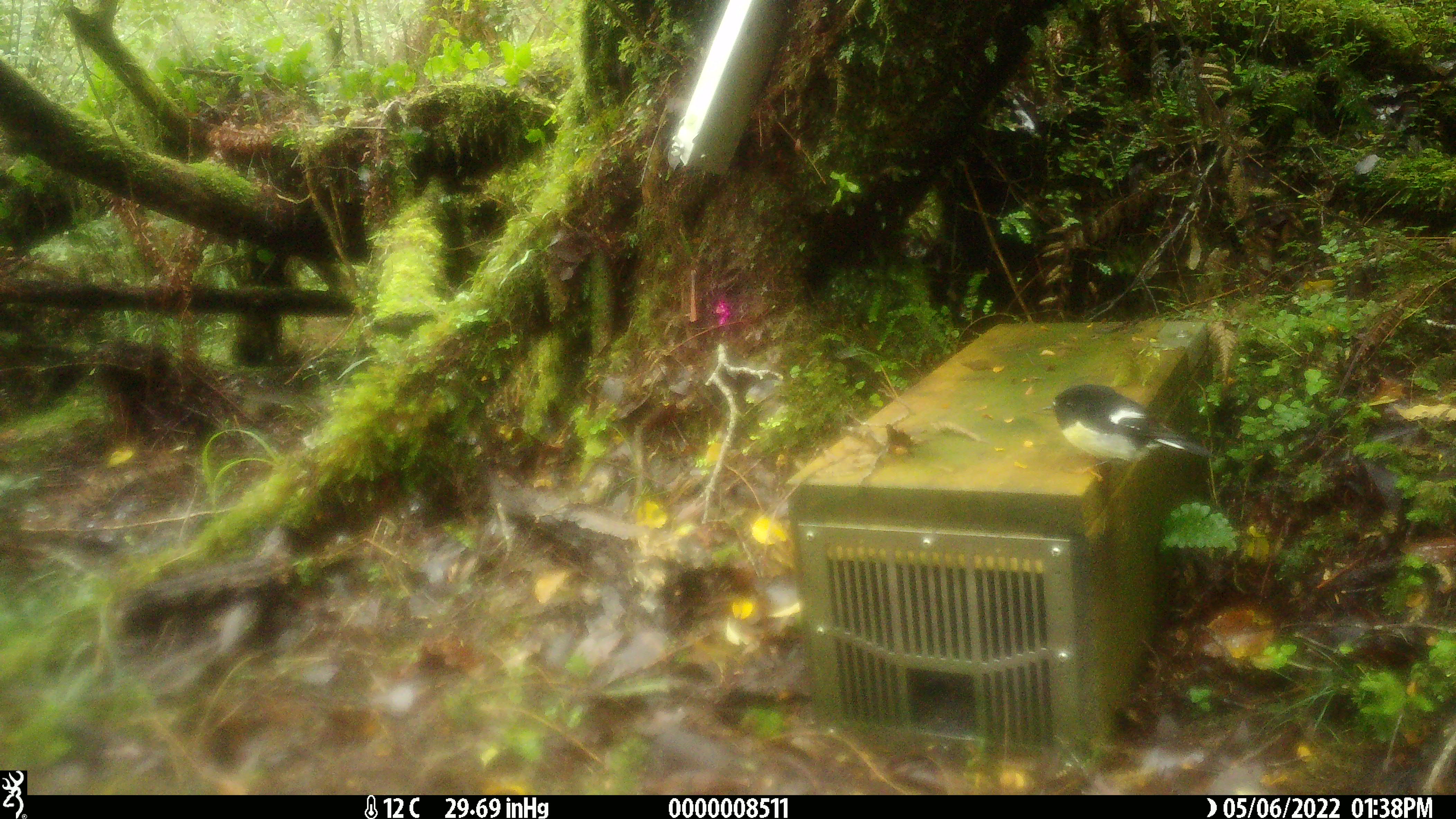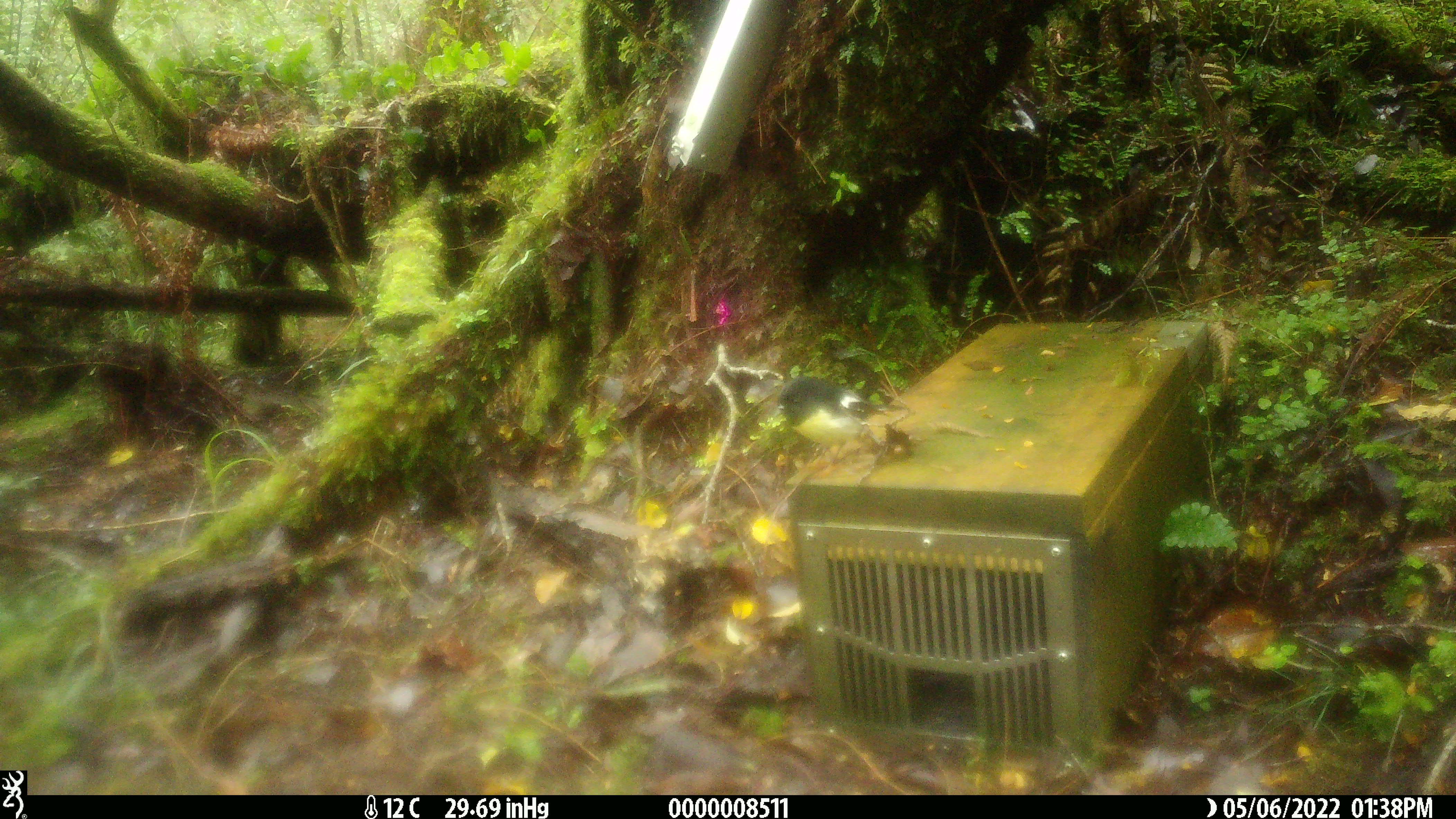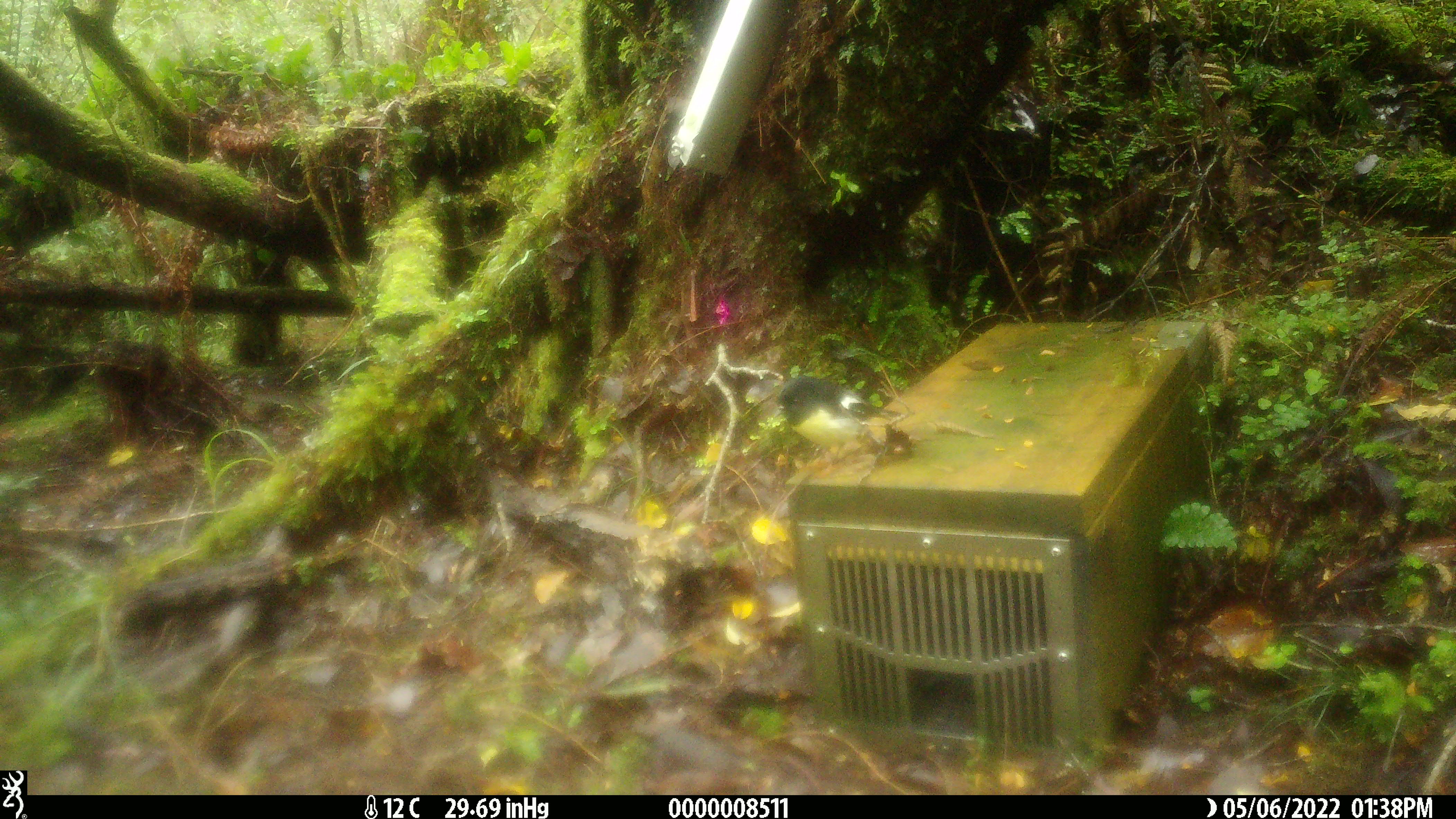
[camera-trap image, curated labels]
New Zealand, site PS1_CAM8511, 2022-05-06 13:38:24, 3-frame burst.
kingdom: Animalia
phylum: Chordata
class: Aves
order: Passeriformes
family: Petroicidae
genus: Petroica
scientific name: Petroica macrocephala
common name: tomtit